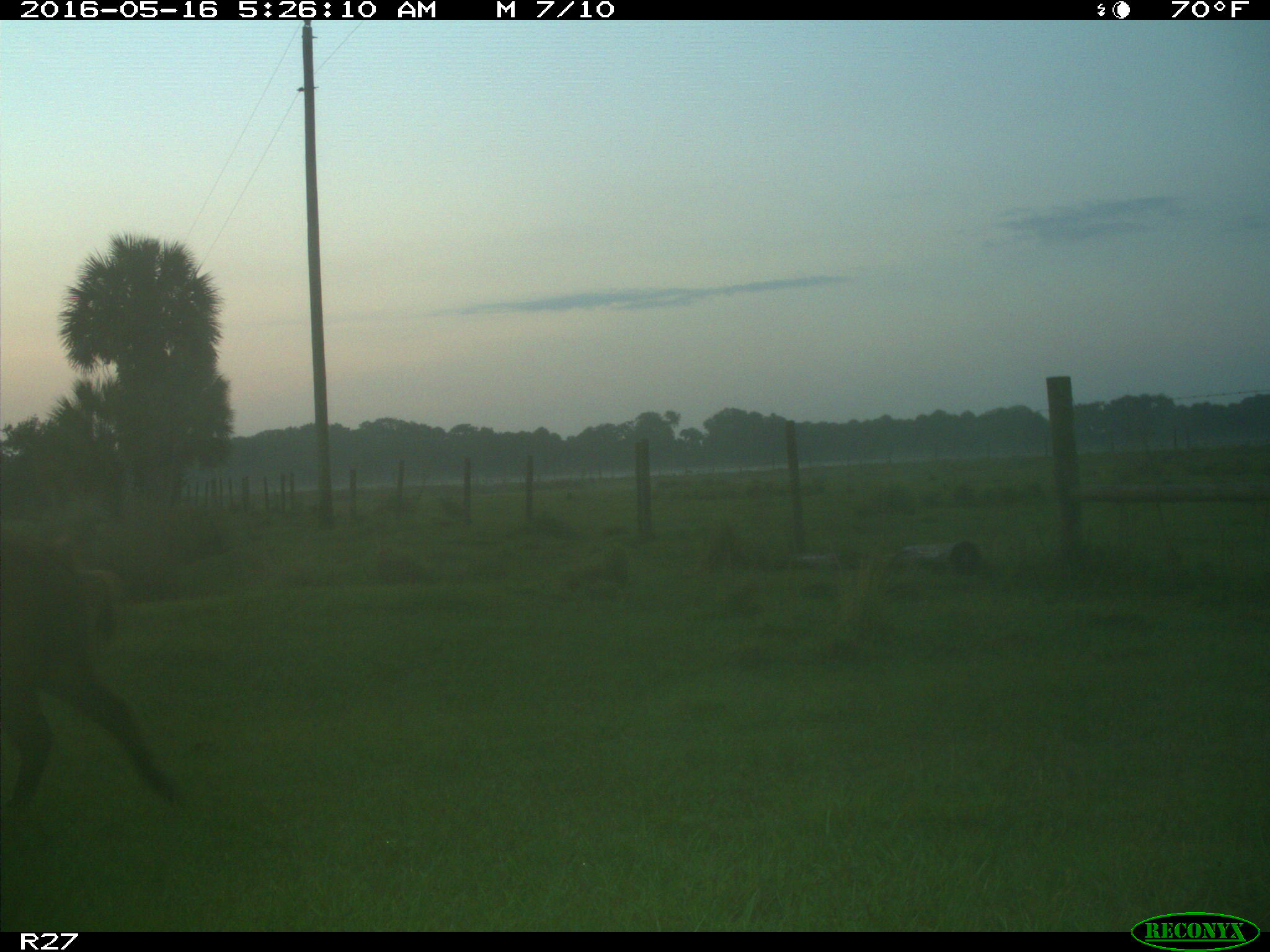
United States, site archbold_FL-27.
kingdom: Animalia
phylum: Chordata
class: Mammalia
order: Artiodactyla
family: Suidae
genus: Sus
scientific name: Sus scrofa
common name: wild boar